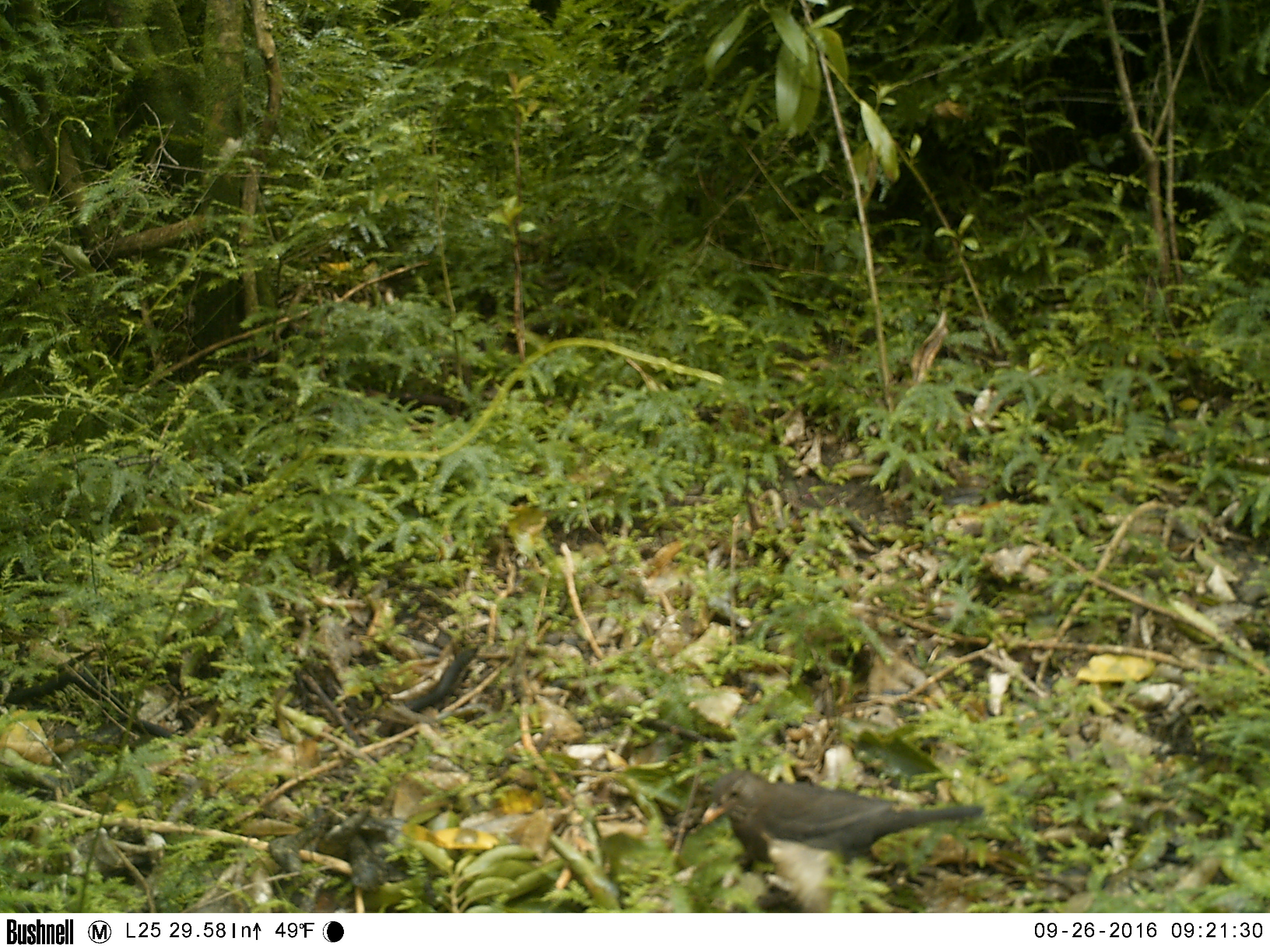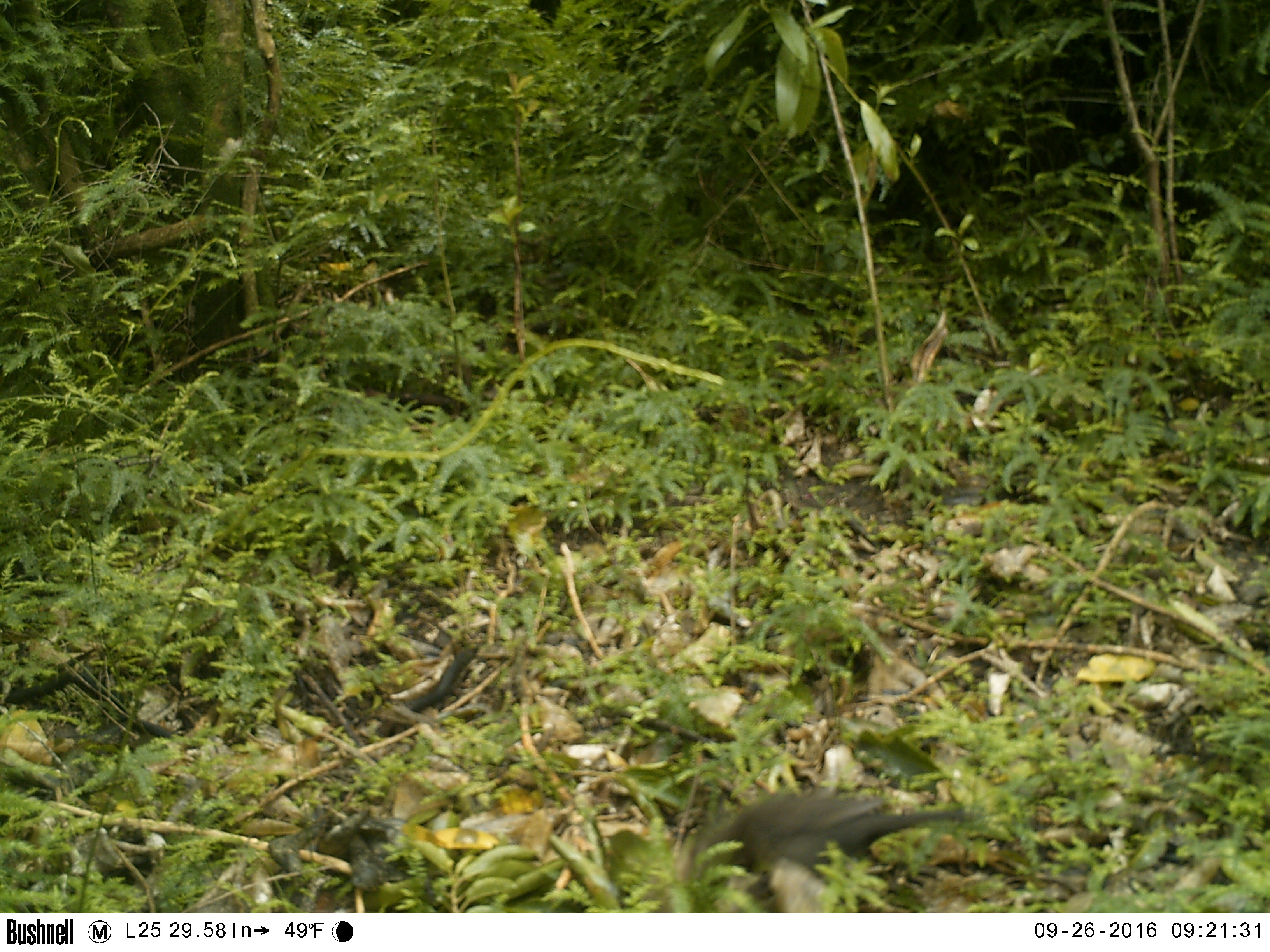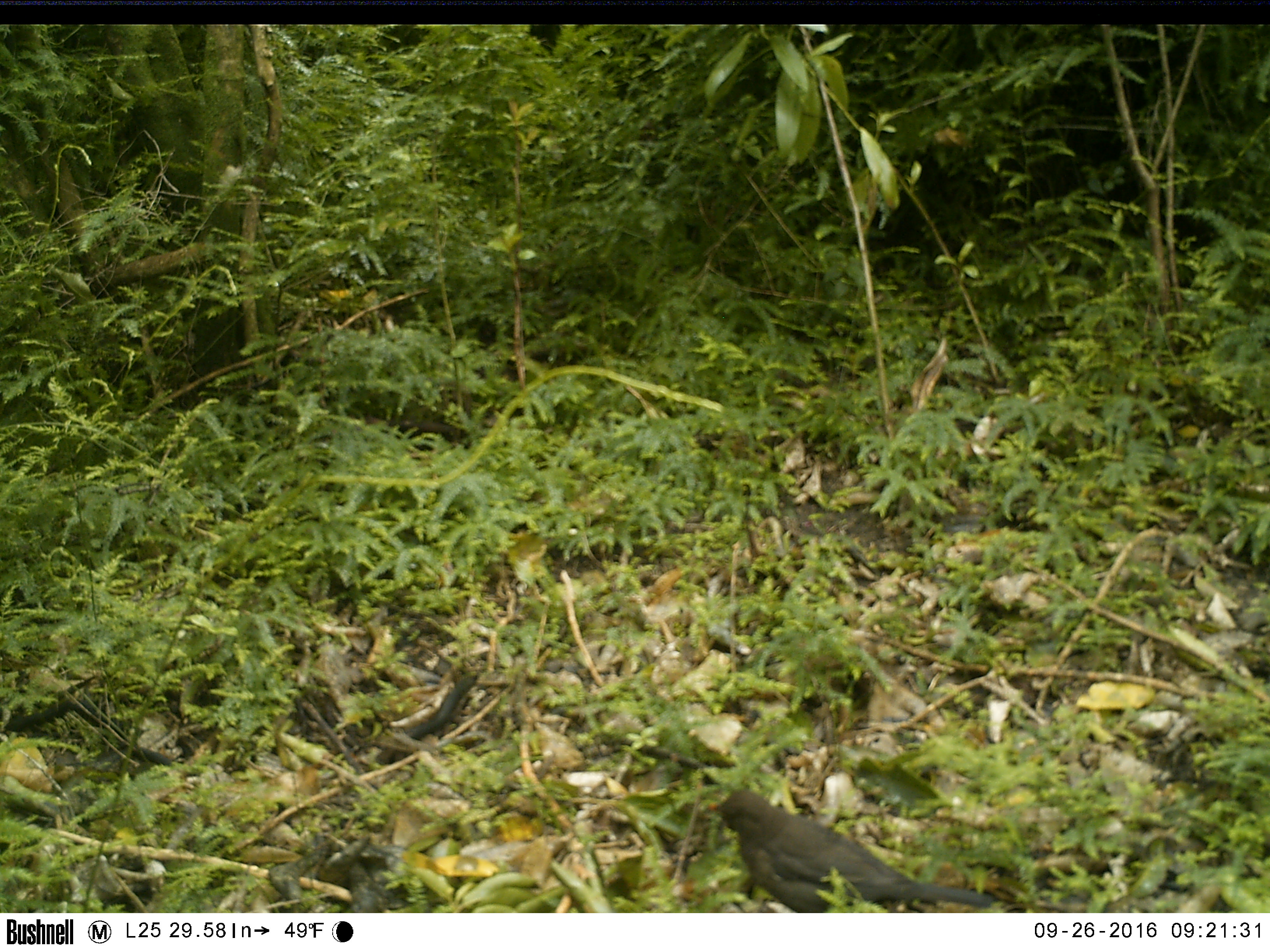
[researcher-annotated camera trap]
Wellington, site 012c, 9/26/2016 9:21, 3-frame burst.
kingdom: Animalia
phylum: Chordata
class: Aves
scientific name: Aves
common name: bird